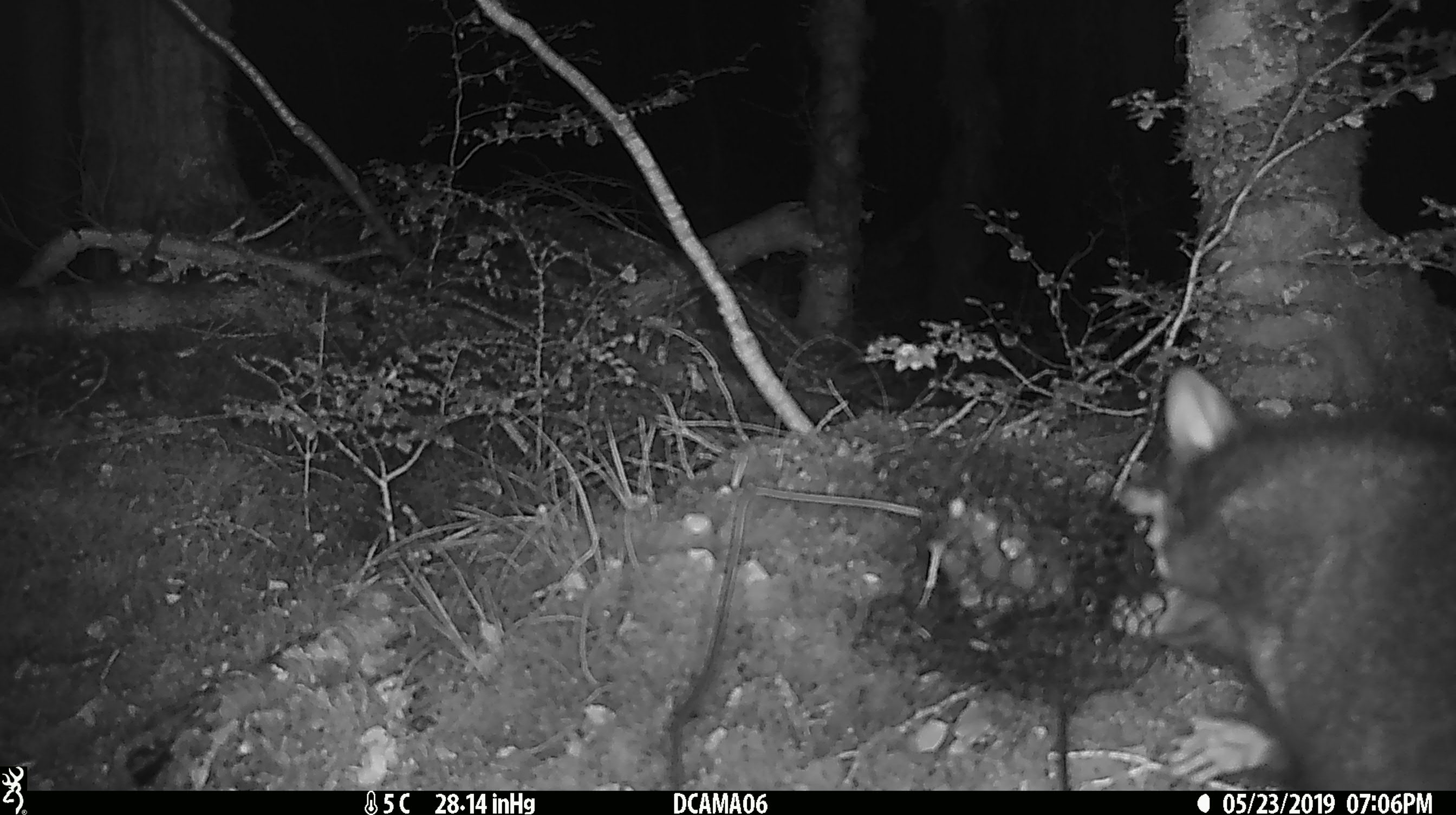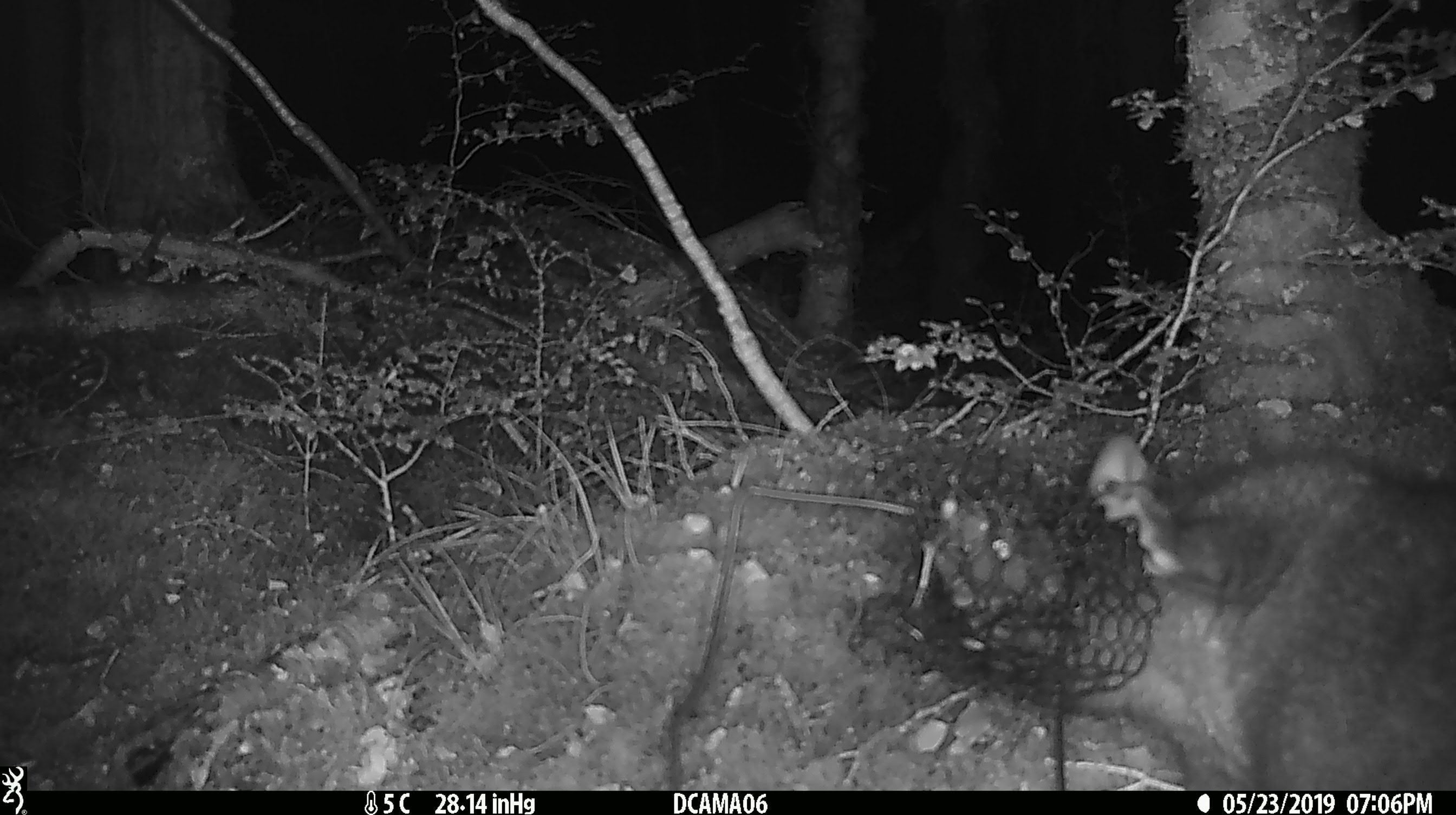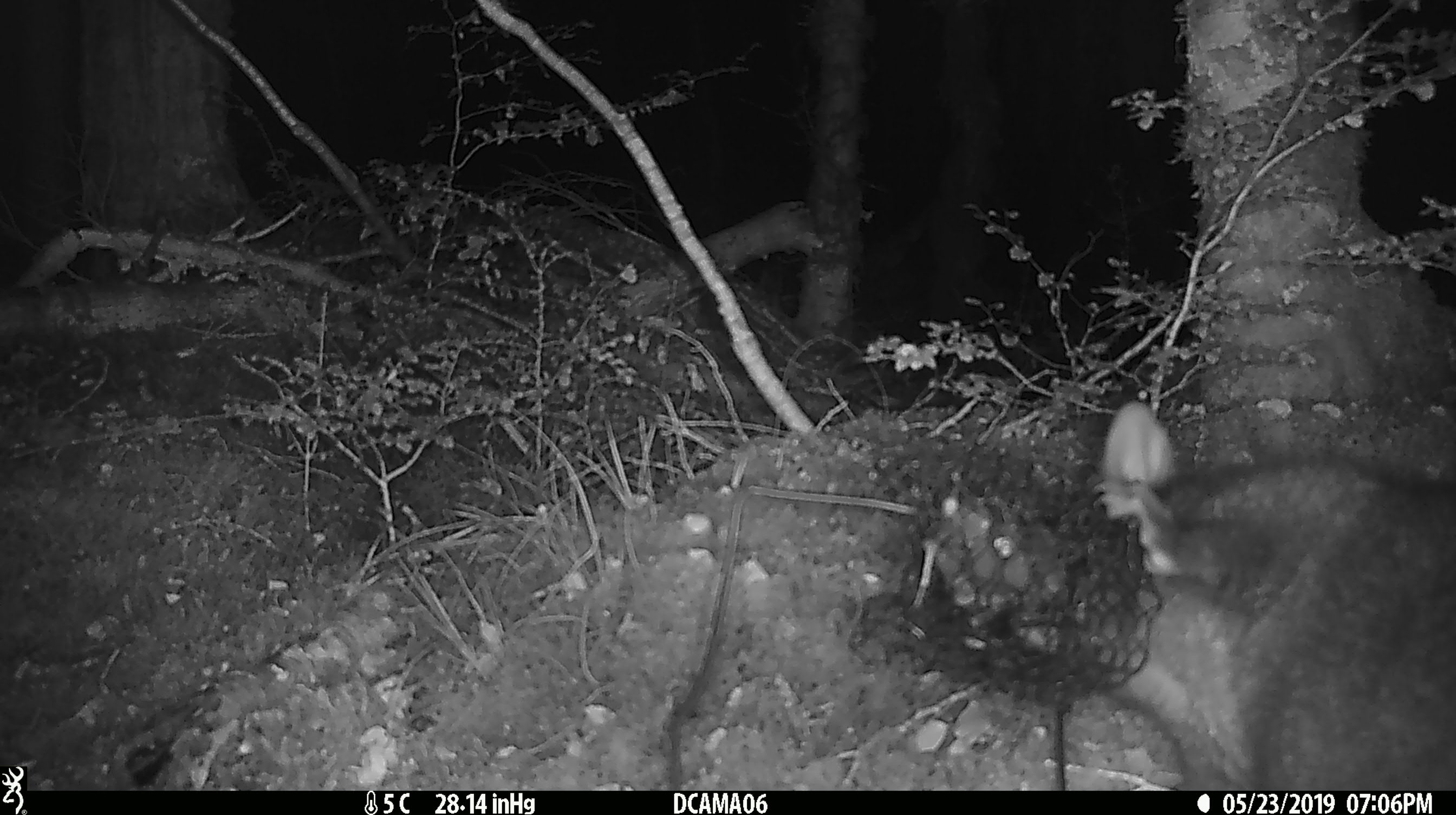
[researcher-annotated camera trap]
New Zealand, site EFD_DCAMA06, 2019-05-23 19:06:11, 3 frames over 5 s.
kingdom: Animalia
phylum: Chordata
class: Mammalia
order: Diprotodontia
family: Phalangeridae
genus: Trichosurus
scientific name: Trichosurus vulpecula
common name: common brushtail possum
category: possum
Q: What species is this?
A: Possum (common brushtail possum) (Trichosurus vulpecula).